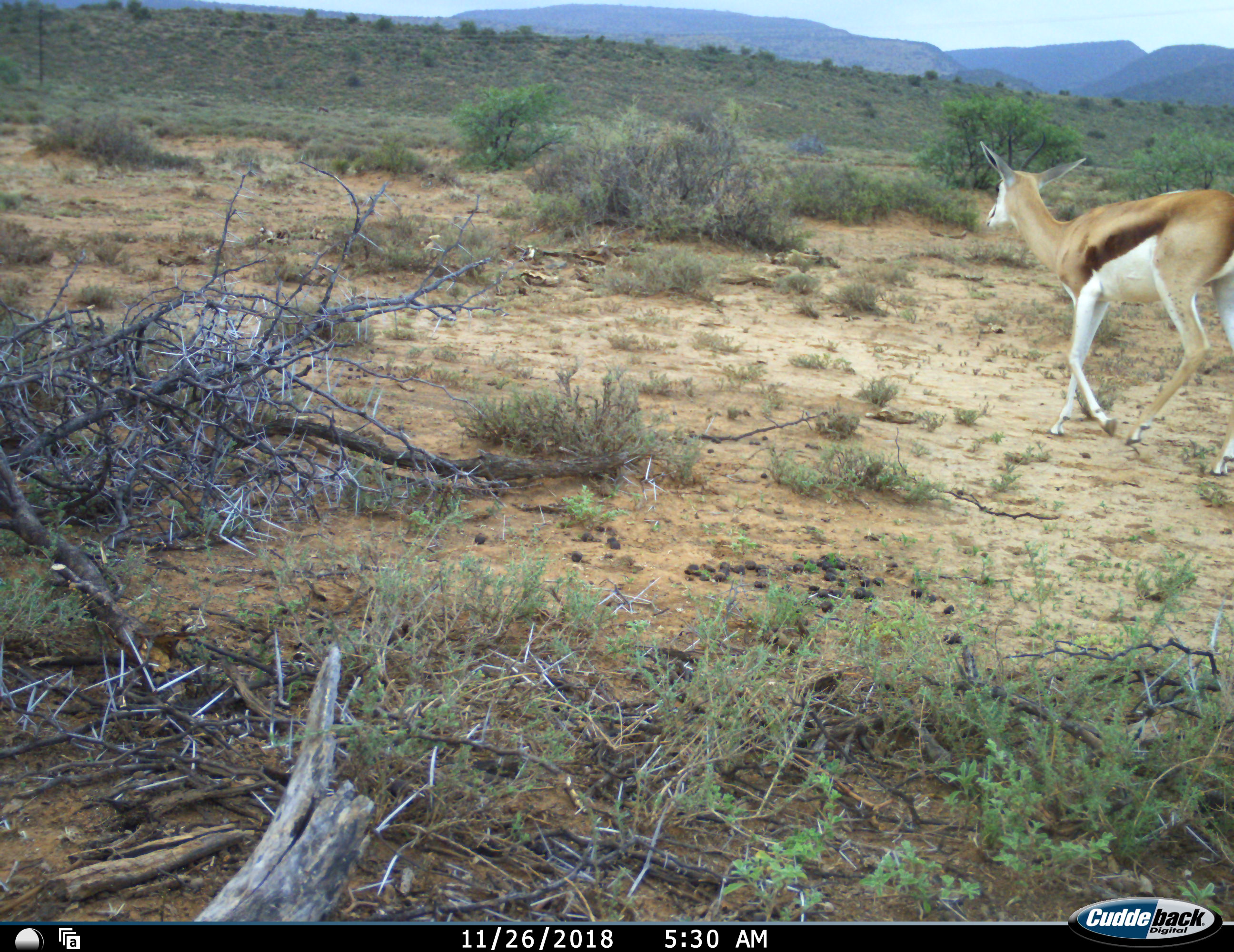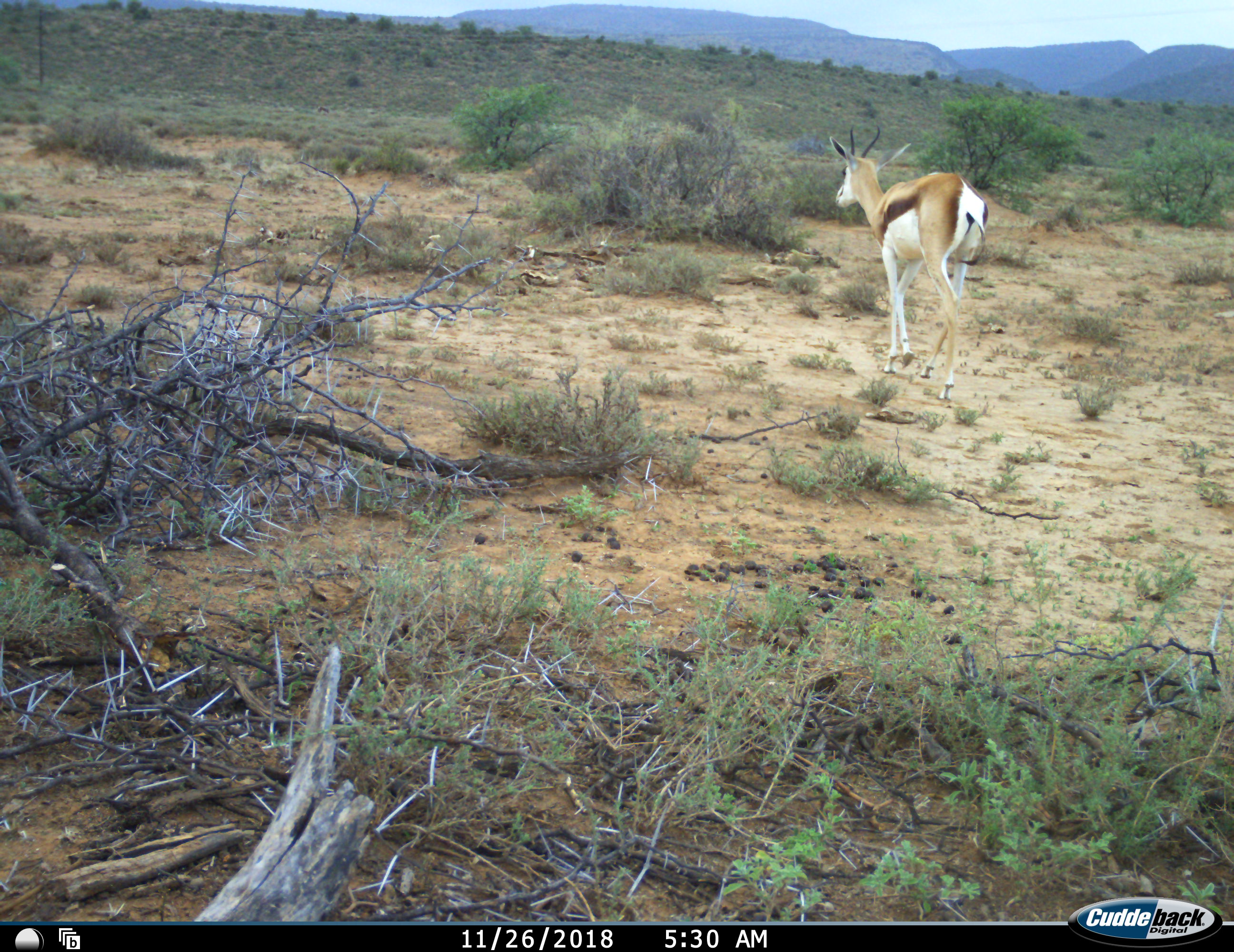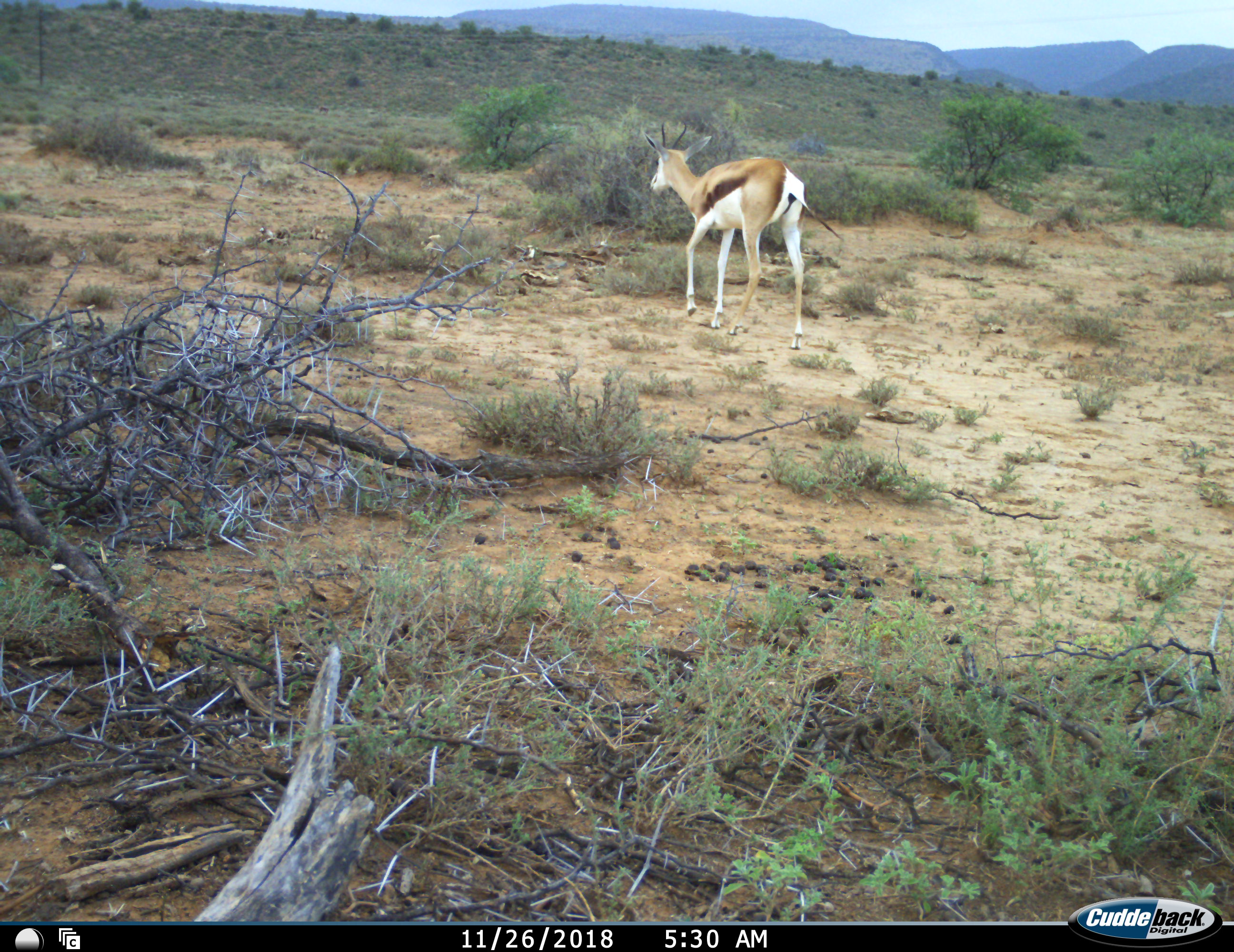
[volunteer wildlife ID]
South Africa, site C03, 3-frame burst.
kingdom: Animalia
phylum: Chordata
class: Mammalia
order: Artiodactyla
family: Bovidae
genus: Antidorcas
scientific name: Antidorcas marsupialis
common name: springbok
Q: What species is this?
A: Springbok (Antidorcas marsupialis).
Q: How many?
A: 1.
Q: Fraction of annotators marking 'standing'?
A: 0%.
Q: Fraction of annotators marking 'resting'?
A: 0%.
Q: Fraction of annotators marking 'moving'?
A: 100%.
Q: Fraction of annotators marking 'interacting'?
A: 0%.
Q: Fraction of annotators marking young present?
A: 0%.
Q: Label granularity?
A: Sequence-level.